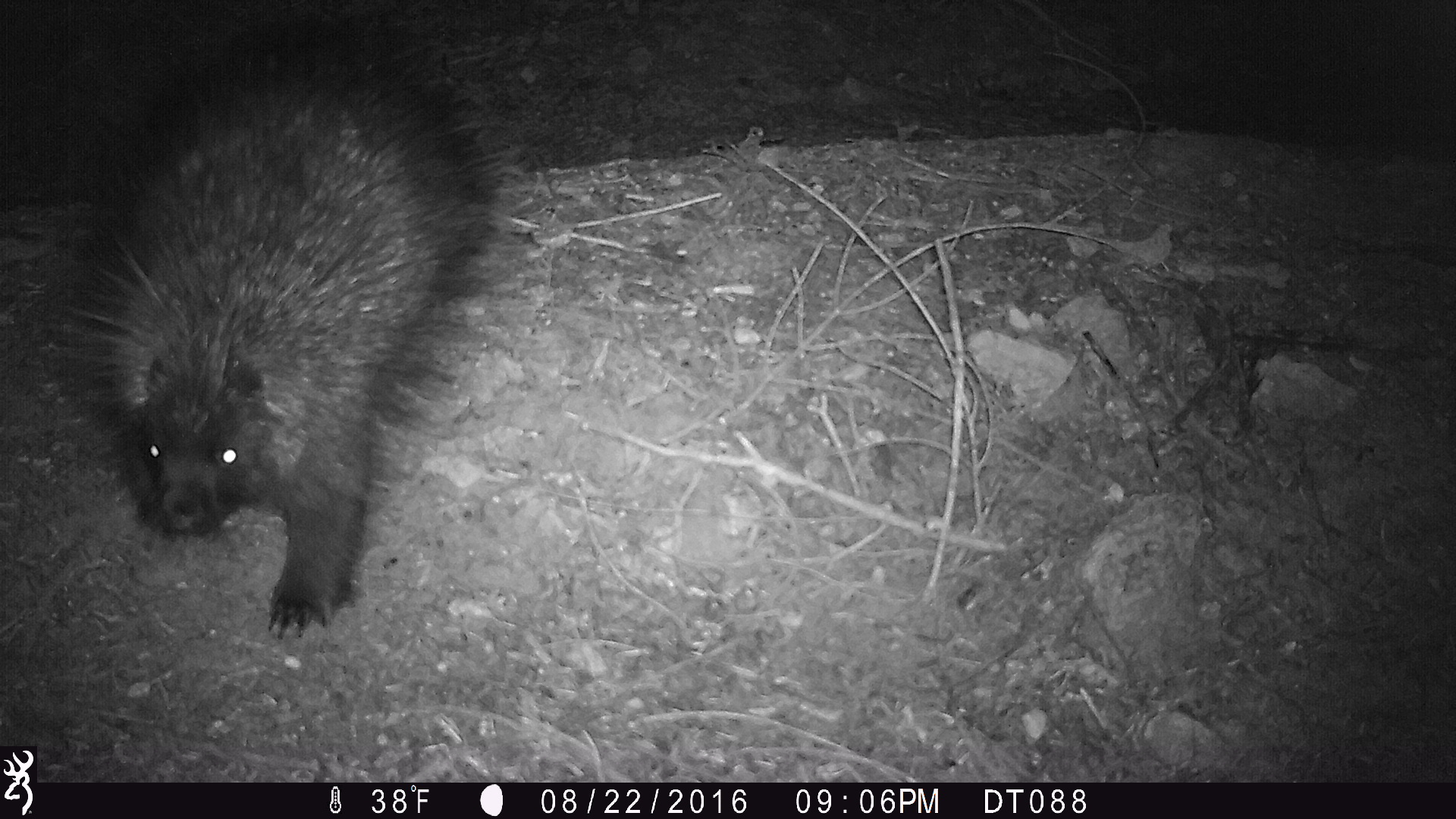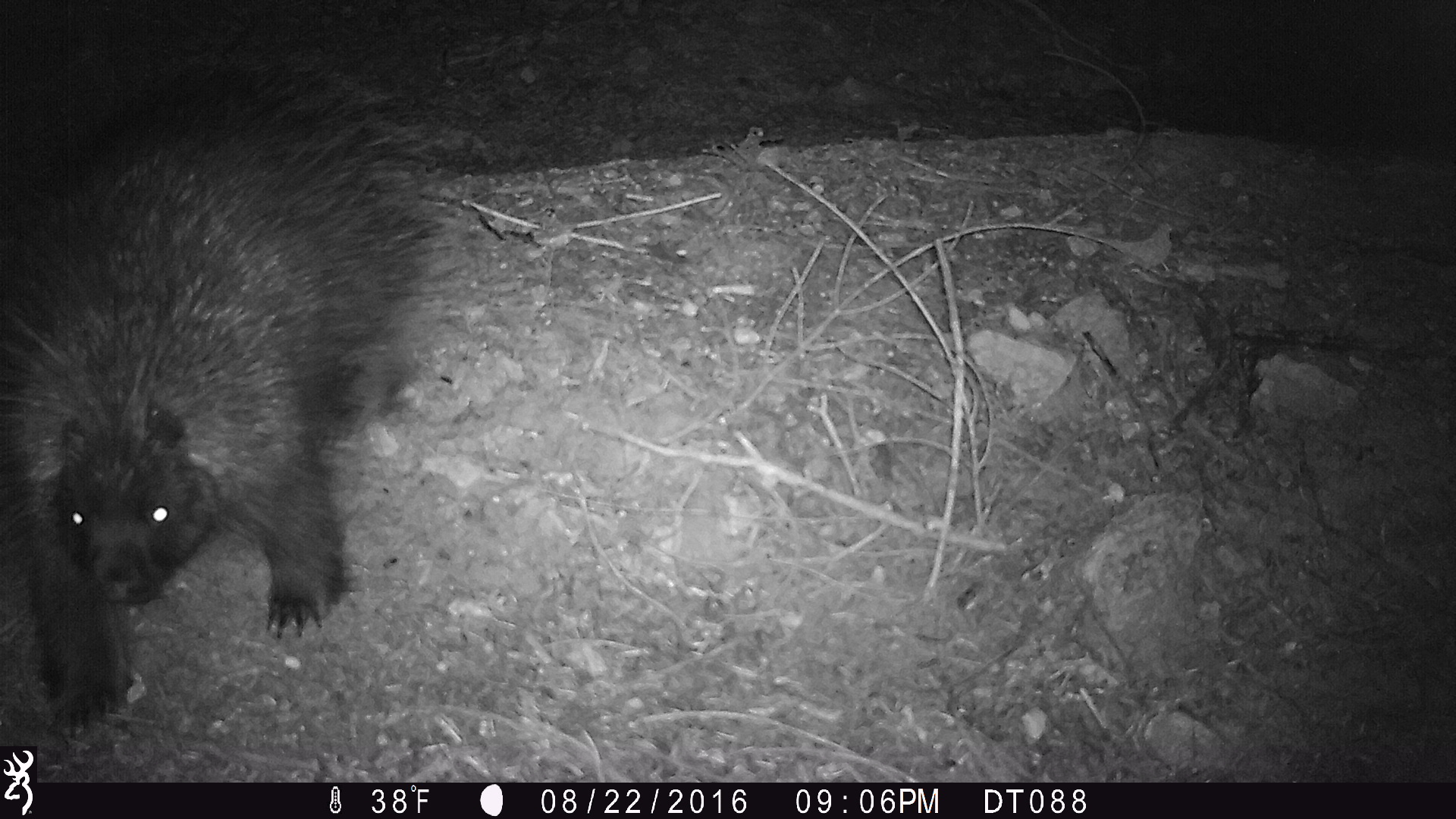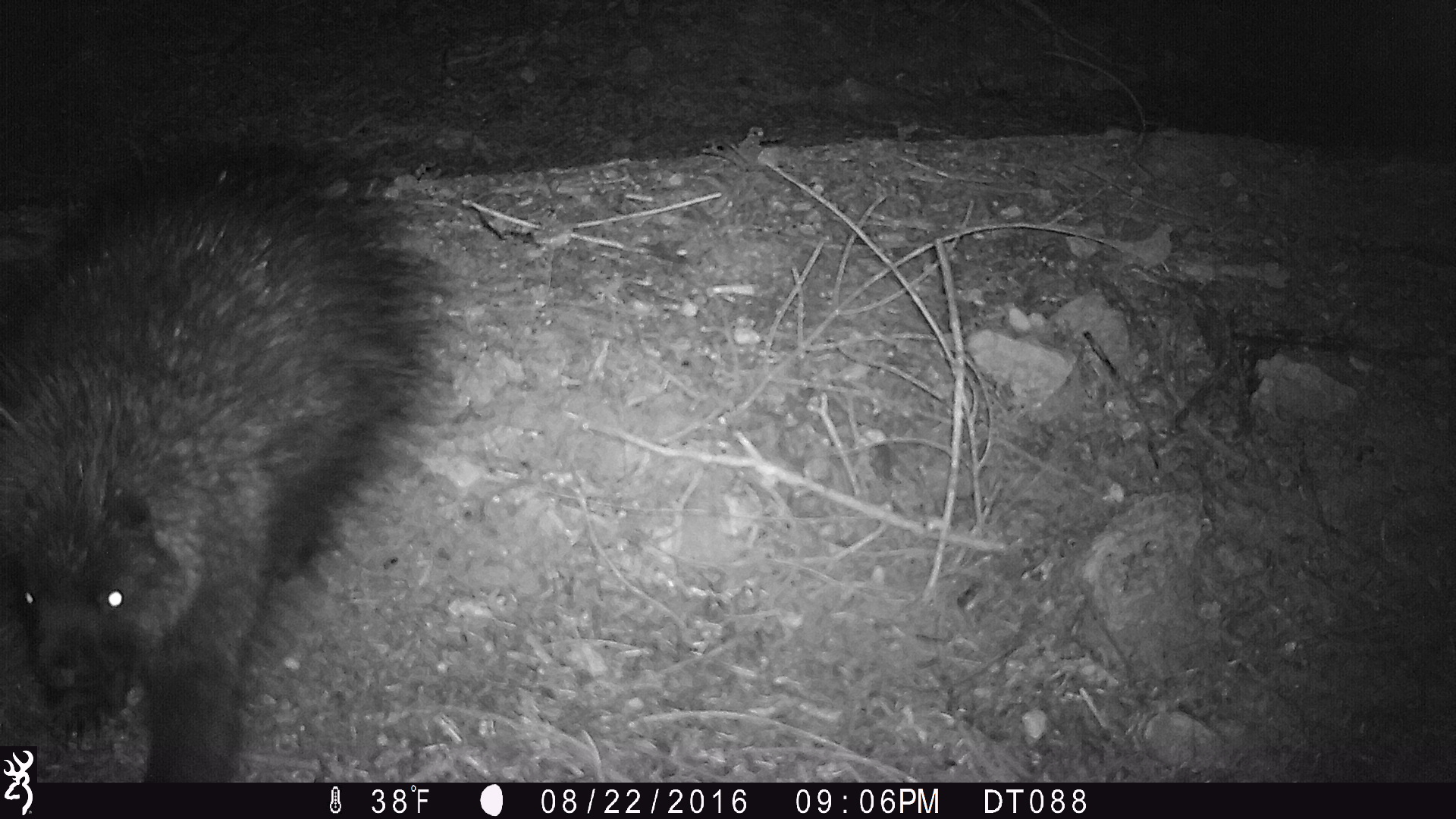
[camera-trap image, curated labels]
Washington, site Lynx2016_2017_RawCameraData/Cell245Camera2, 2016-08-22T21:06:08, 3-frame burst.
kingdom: Animalia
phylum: Chordata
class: Mammalia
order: Rodentia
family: Erethizontidae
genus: Erethizon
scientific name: Erethizon dorsatum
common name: north american porcupine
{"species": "Erethizon dorsatum (north american porcupine)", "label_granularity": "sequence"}